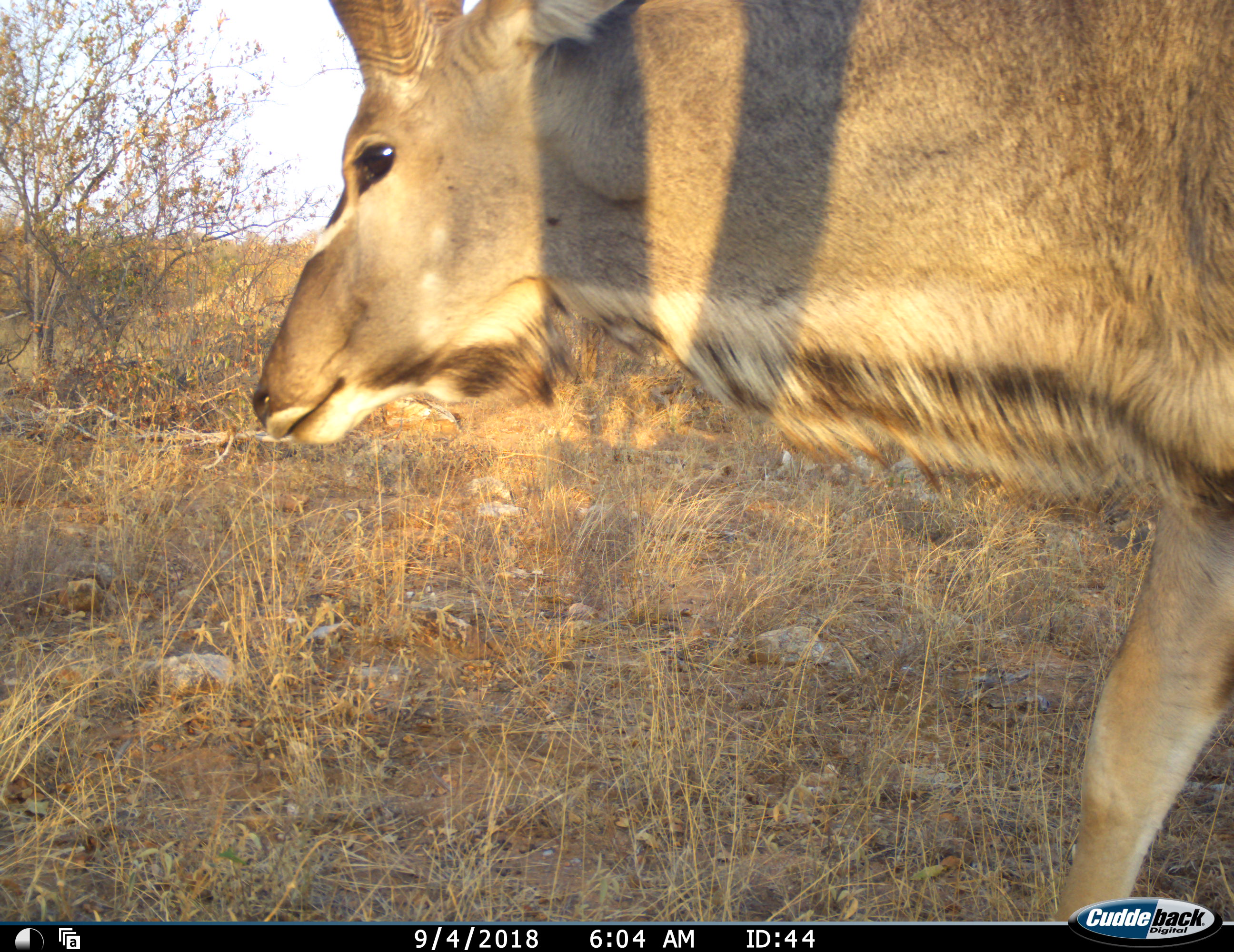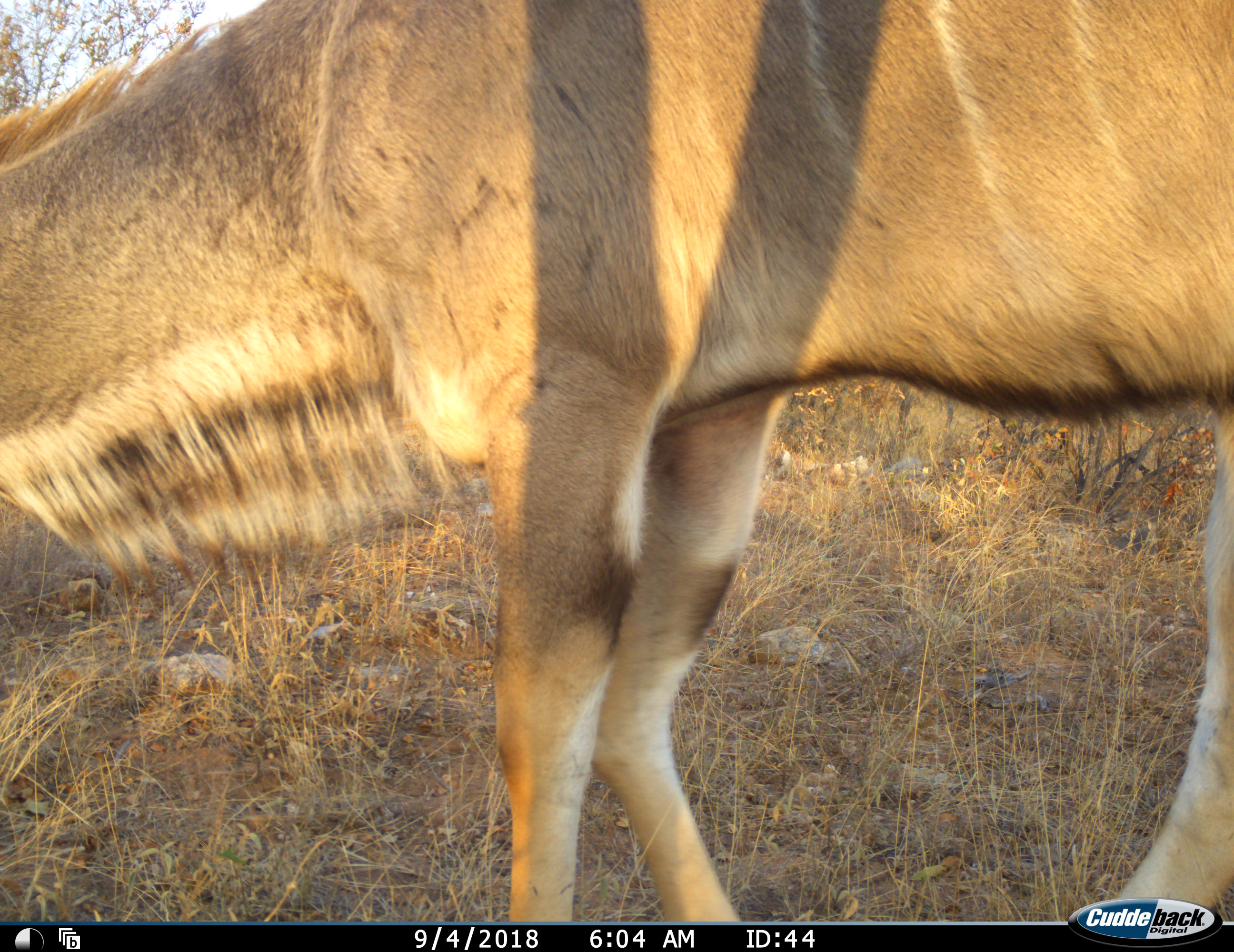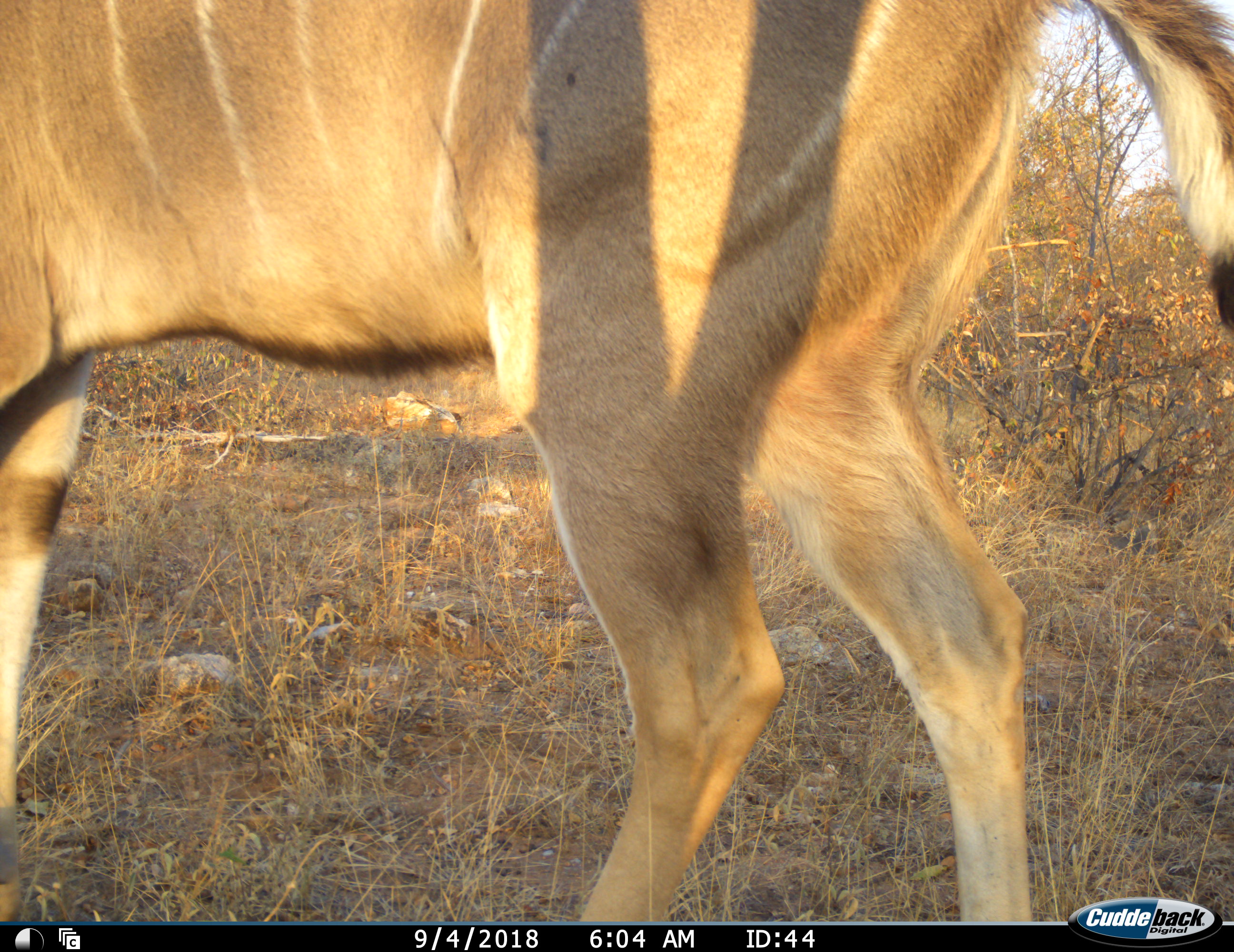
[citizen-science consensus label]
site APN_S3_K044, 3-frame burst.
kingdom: Animalia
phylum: Chordata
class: Mammalia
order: Artiodactyla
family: Bovidae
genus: Tragelaphus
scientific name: Tragelaphus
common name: kudu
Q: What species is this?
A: Kudu (Tragelaphus).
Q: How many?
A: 1.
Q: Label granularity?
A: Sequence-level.